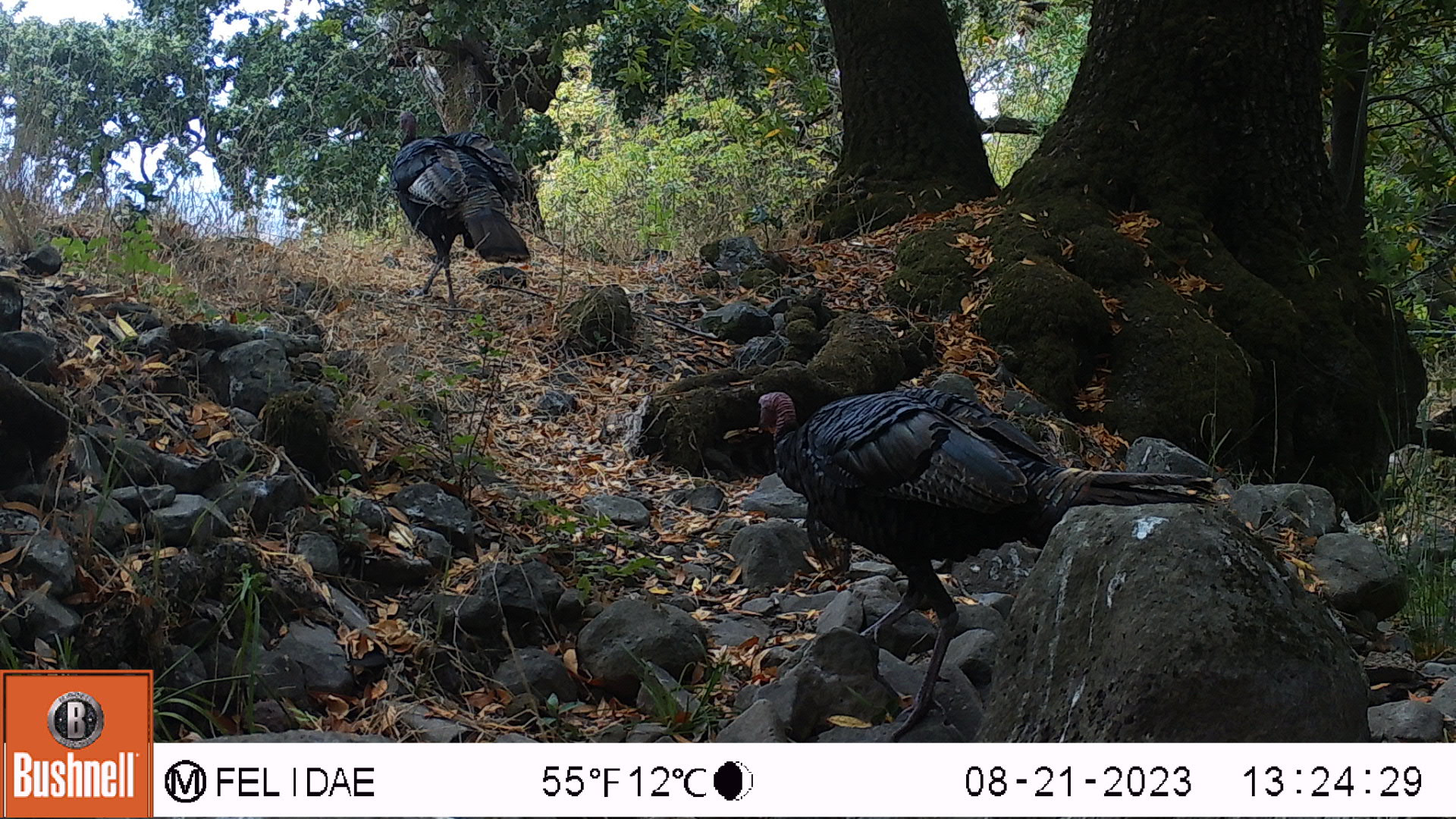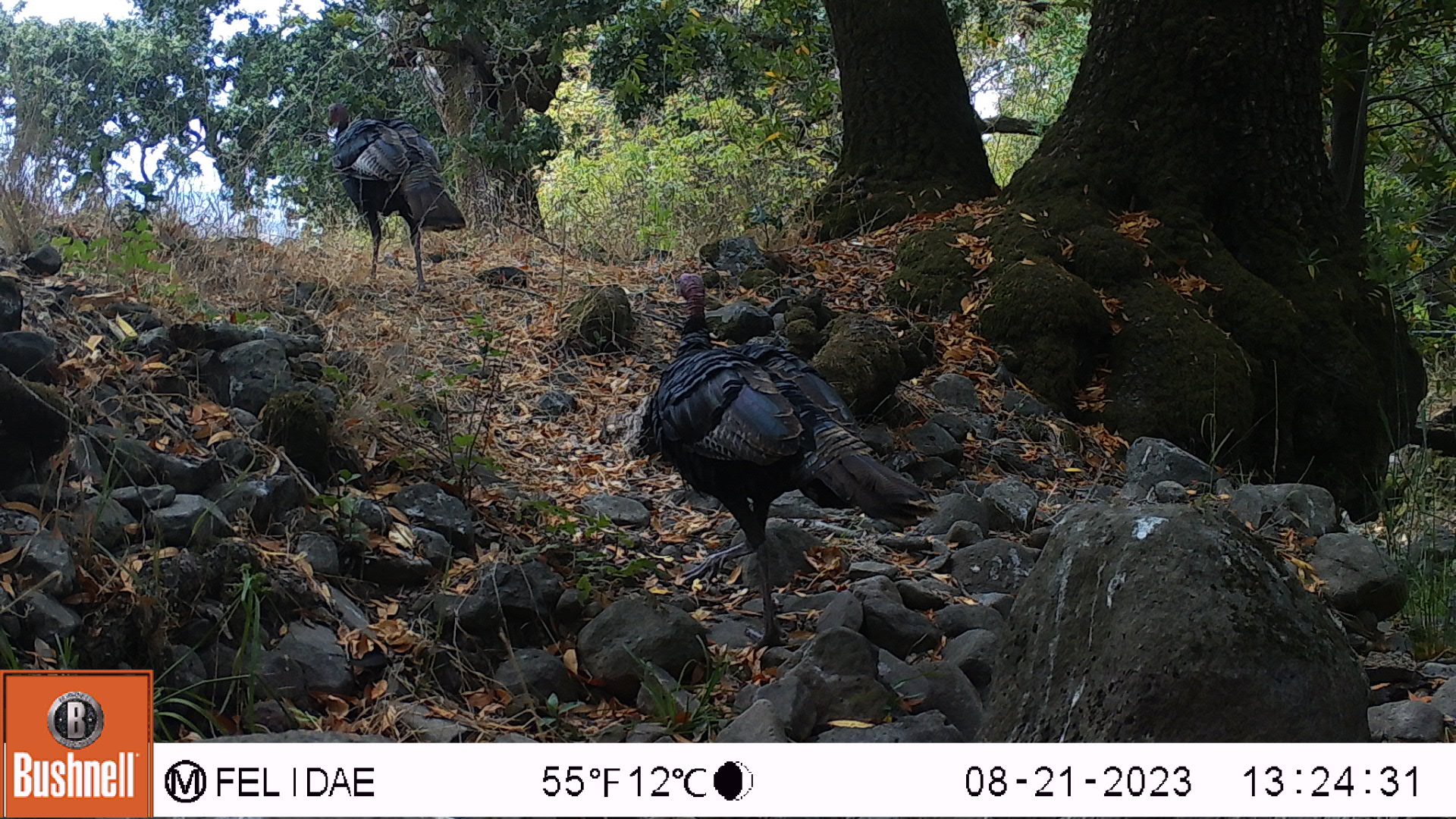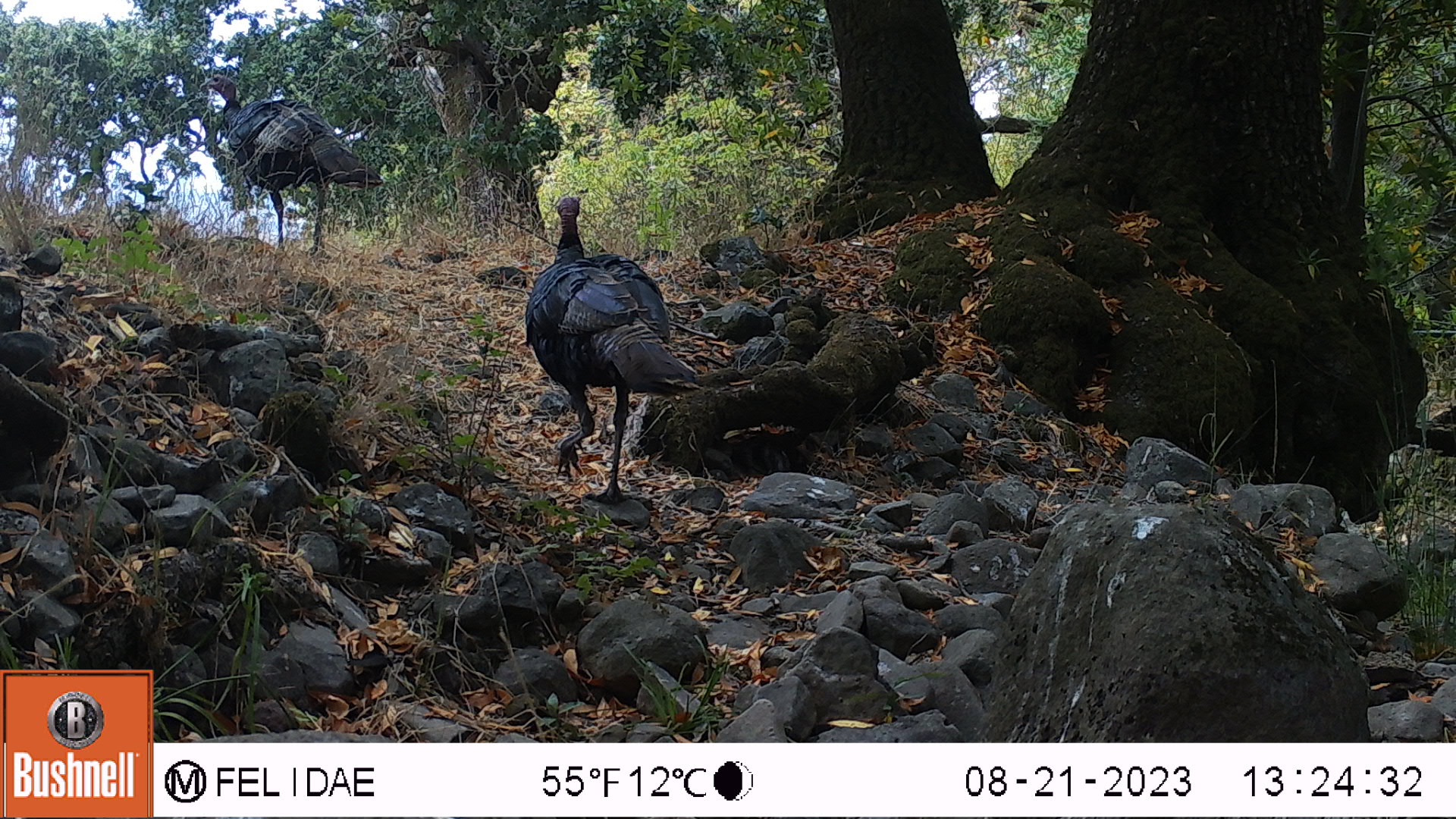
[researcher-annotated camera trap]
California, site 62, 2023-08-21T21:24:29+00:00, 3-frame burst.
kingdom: Animalia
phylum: Chordata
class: Aves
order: Galliformes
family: Phasianidae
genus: Meleagris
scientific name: Meleagris gallopavo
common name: turkey